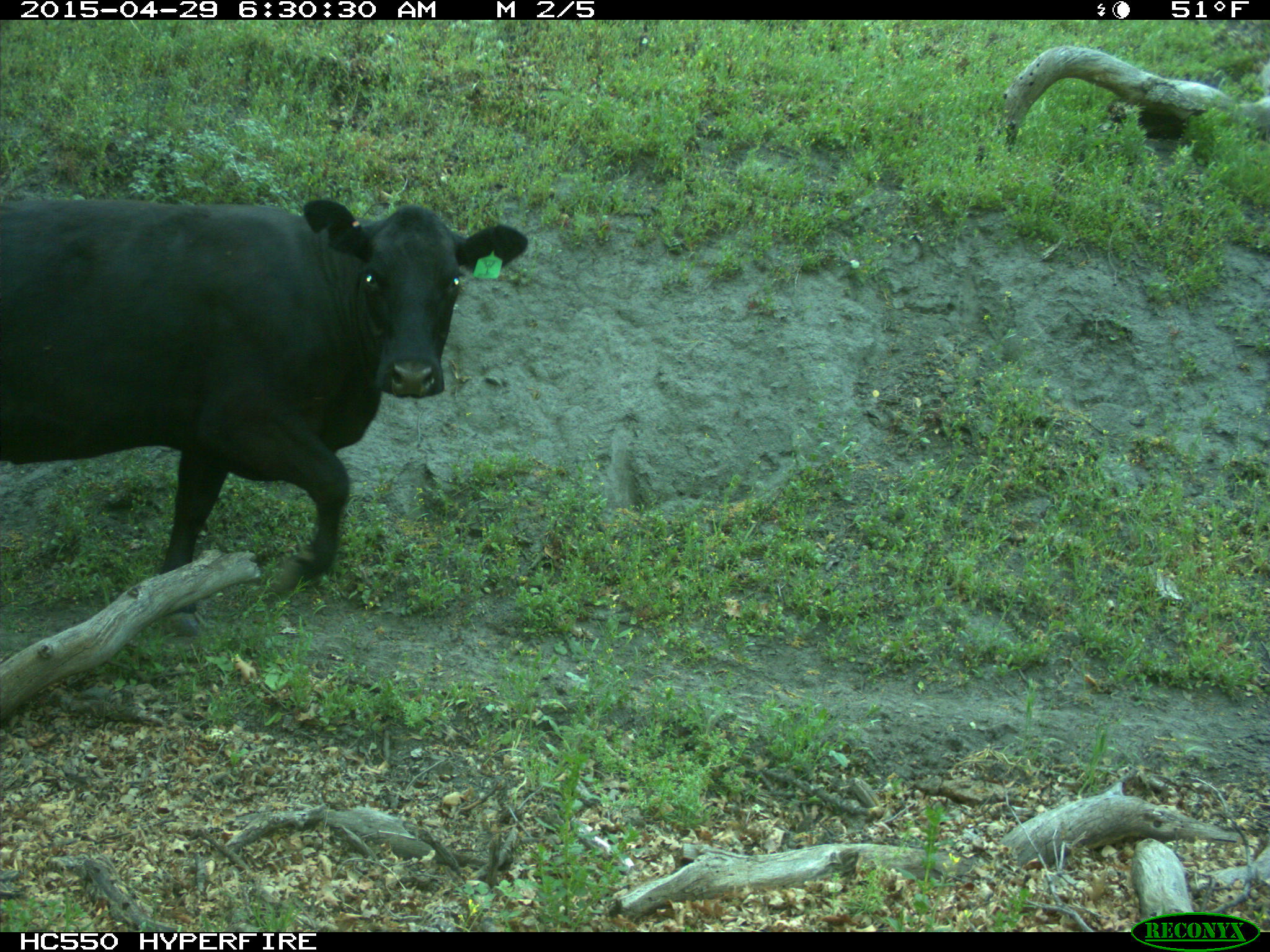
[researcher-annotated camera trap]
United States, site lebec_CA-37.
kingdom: Animalia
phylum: Chordata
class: Mammalia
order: Artiodactyla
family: Bovidae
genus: Bos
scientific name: Bos taurus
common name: domestic cow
Bos taurus (domestic cow).